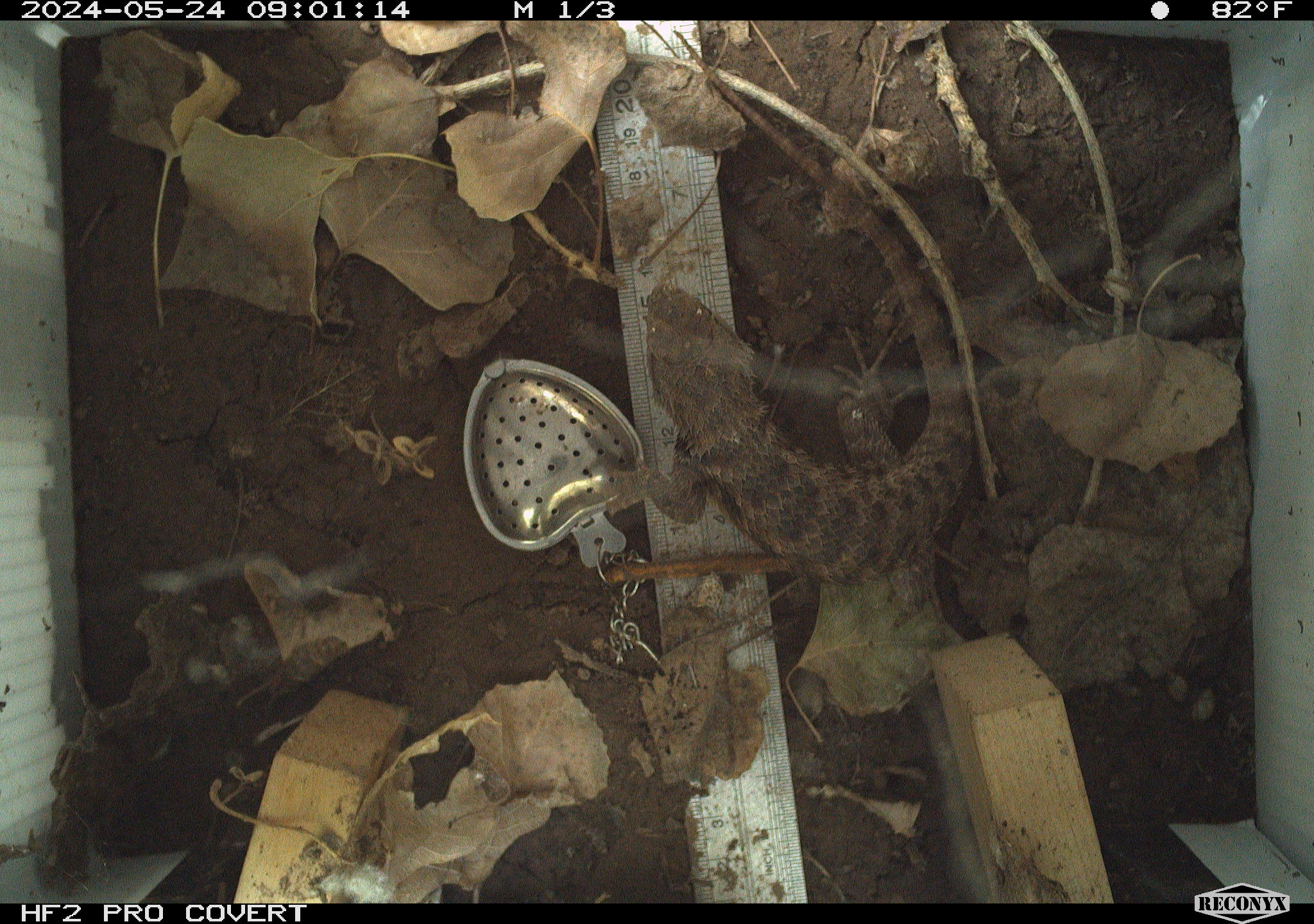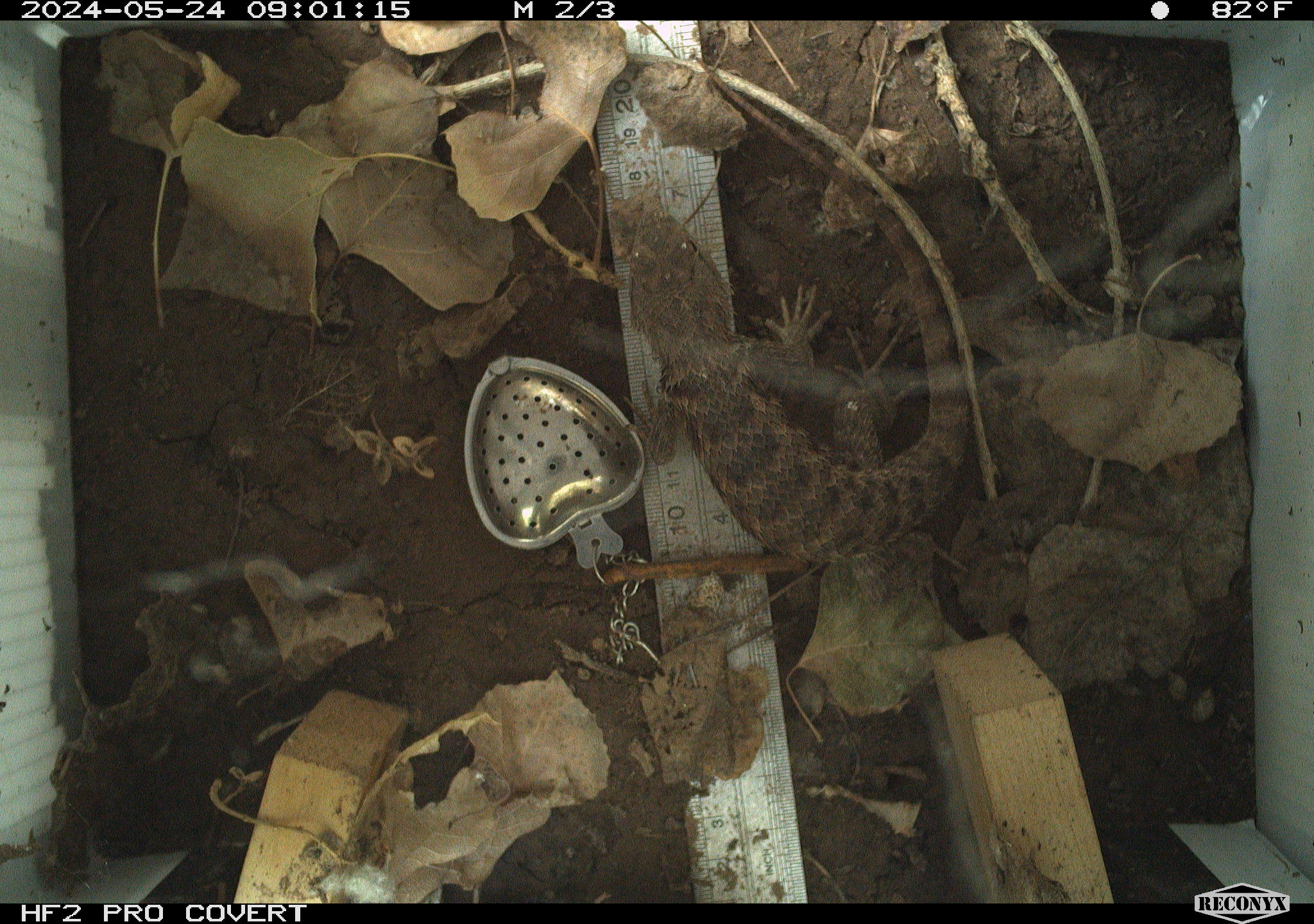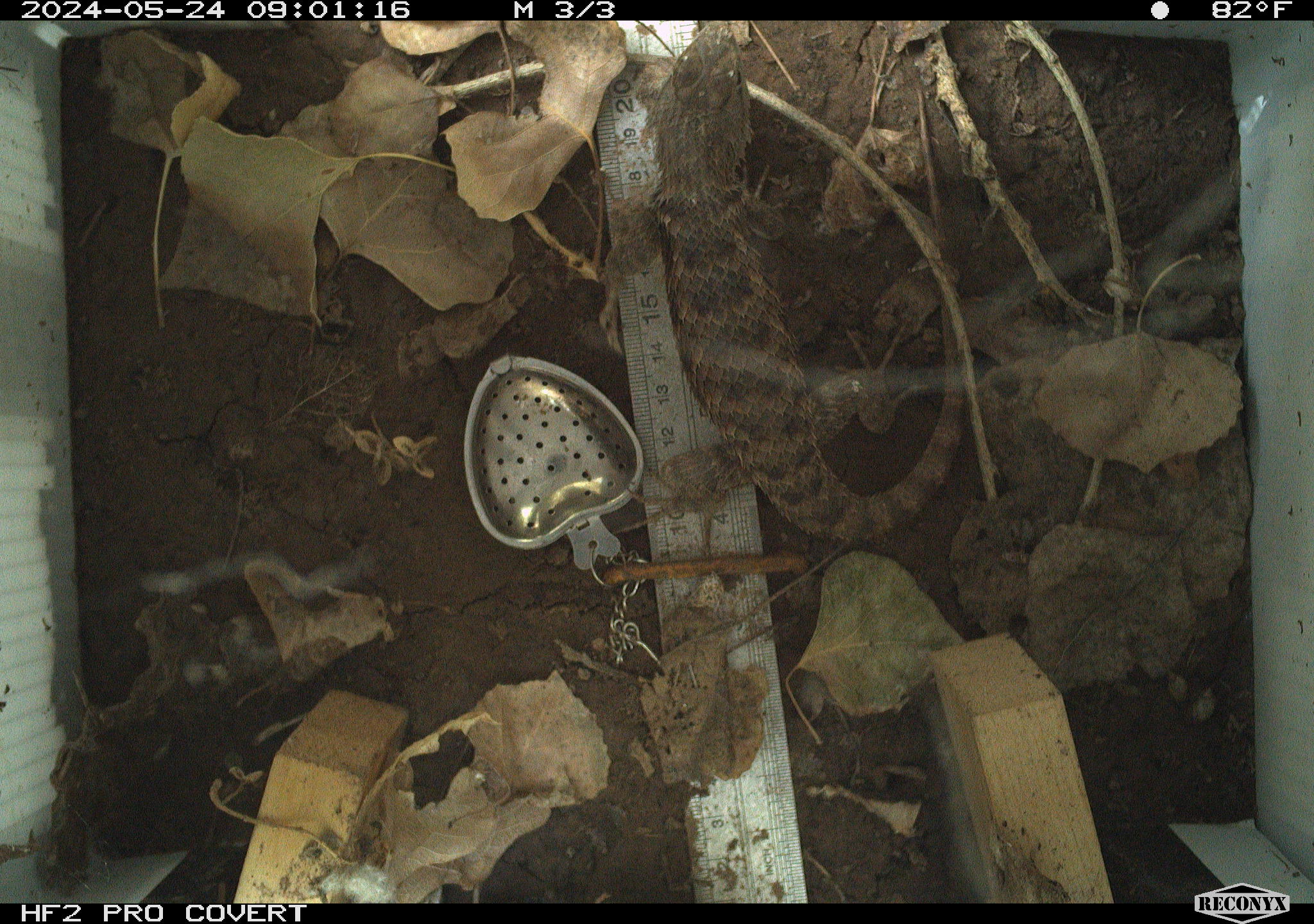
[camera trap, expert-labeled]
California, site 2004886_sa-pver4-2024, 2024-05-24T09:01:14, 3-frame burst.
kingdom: Animalia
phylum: Chordata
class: Reptilia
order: Squamata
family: Phrynosomatidae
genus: Sceloporus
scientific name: Sceloporus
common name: spiny lizards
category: sceloporus species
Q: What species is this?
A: Sceloporus species (spiny lizards) (Sceloporus).